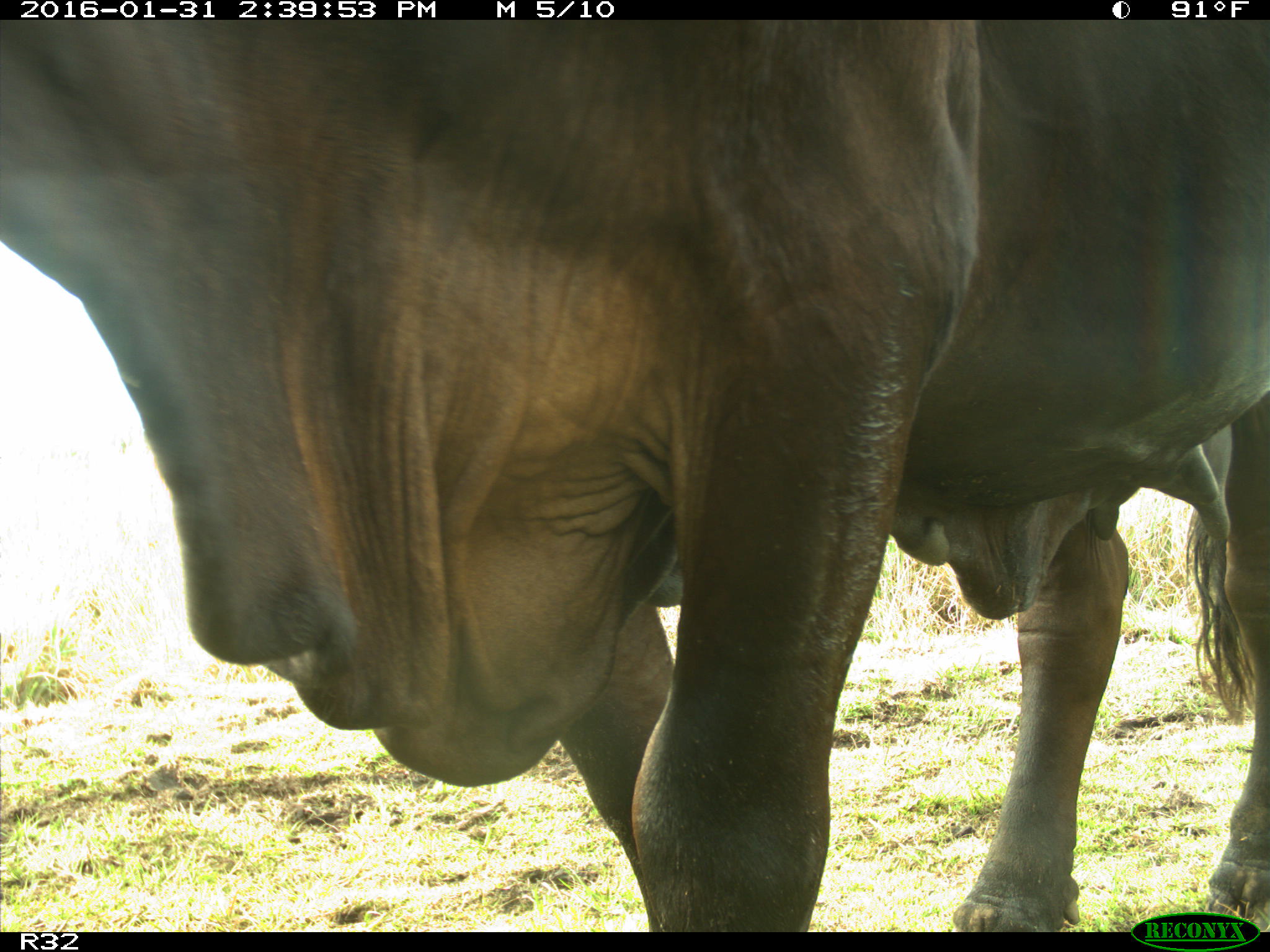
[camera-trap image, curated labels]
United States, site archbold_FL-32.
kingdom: Animalia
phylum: Chordata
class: Mammalia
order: Artiodactyla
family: Bovidae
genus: Bos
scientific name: Bos taurus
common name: domestic cow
Bos taurus (domestic cow).